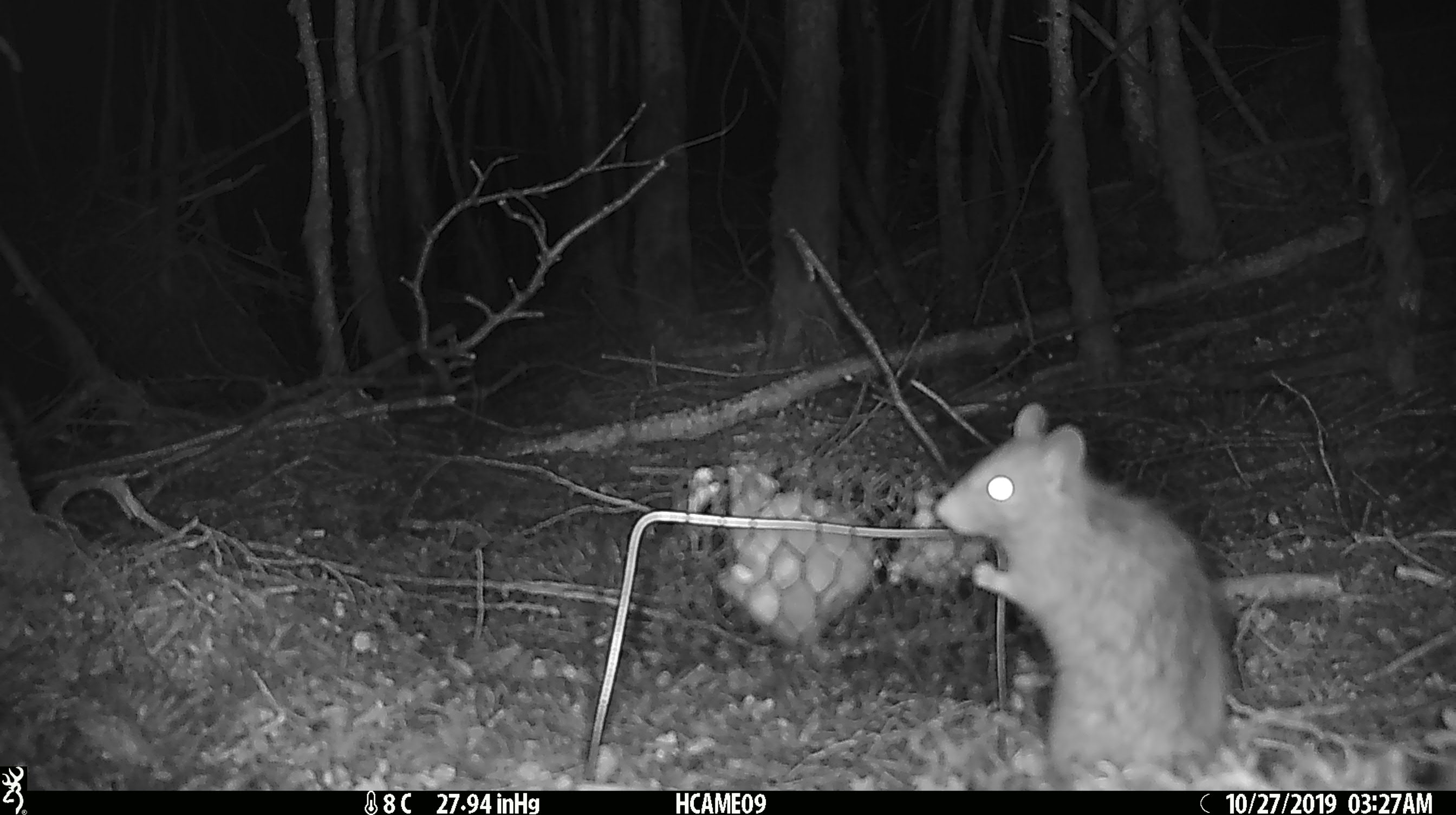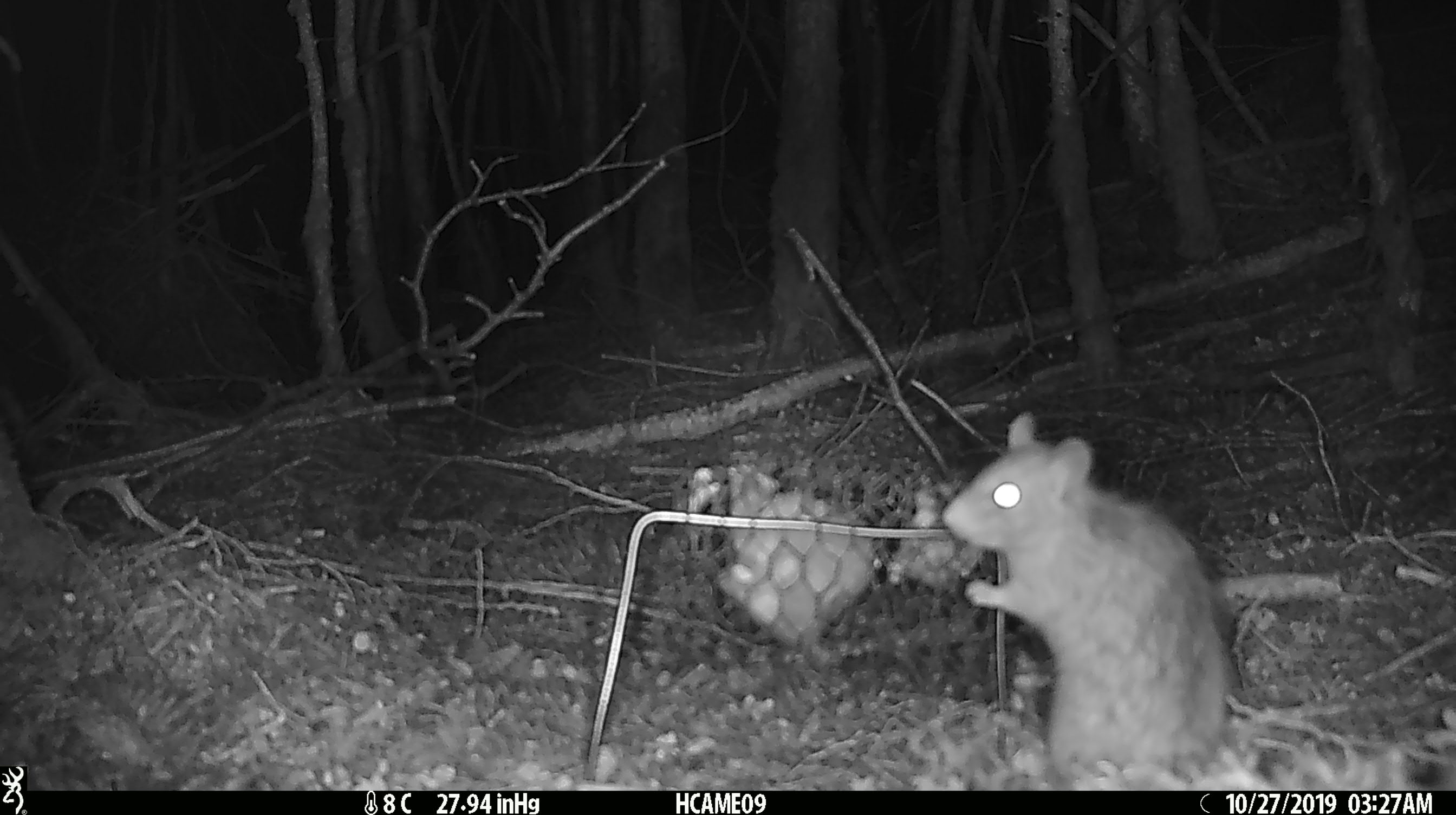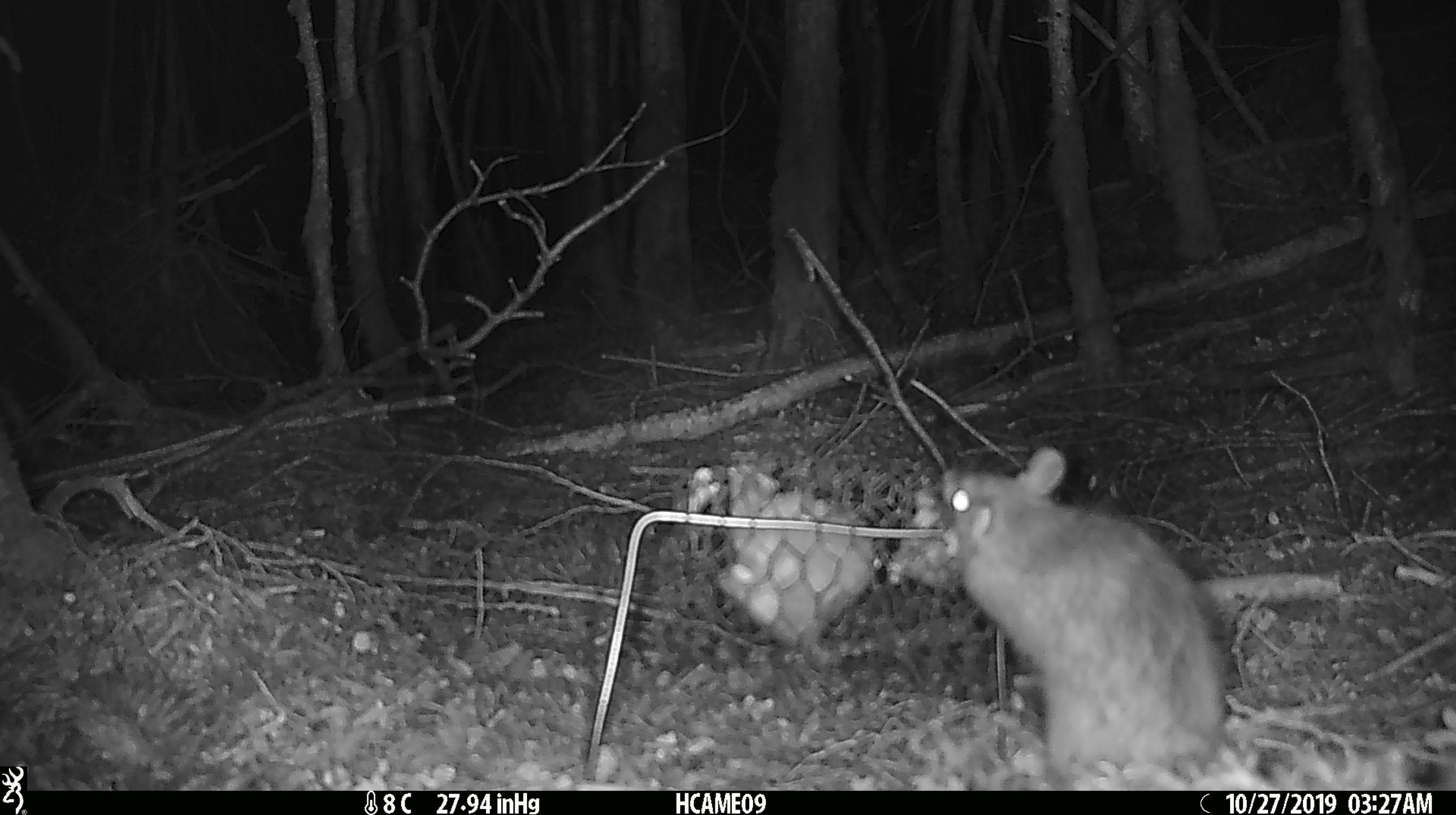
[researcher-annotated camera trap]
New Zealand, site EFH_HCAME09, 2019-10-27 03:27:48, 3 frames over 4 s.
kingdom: Animalia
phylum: Chordata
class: Mammalia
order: Rodentia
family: Muridae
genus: Rattus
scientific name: Rattus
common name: rat